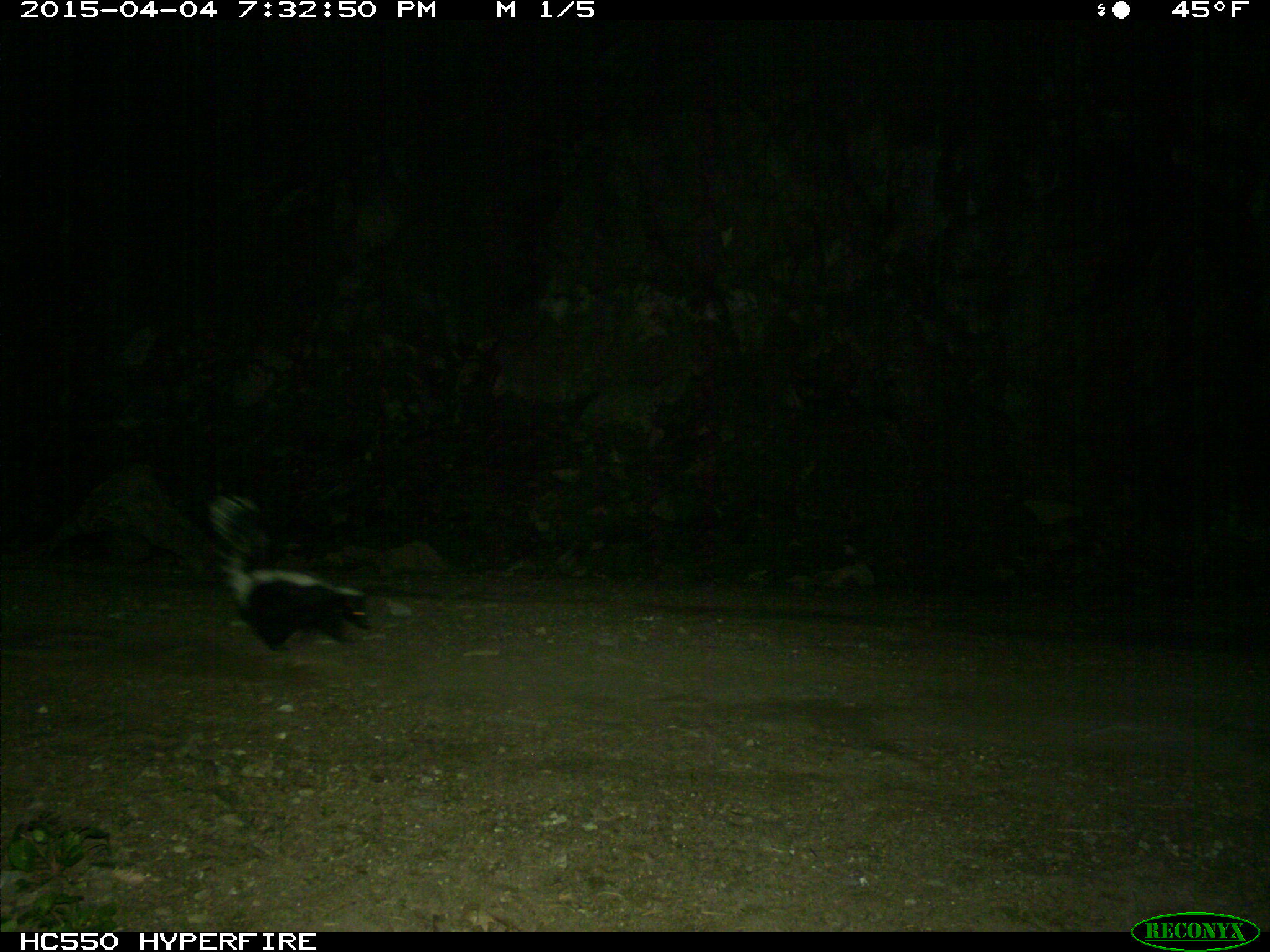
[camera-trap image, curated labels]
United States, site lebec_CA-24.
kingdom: Animalia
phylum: Chordata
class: Mammalia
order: Carnivora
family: Mephitidae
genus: Mephitis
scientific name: Mephitis mephitis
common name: striped skunk